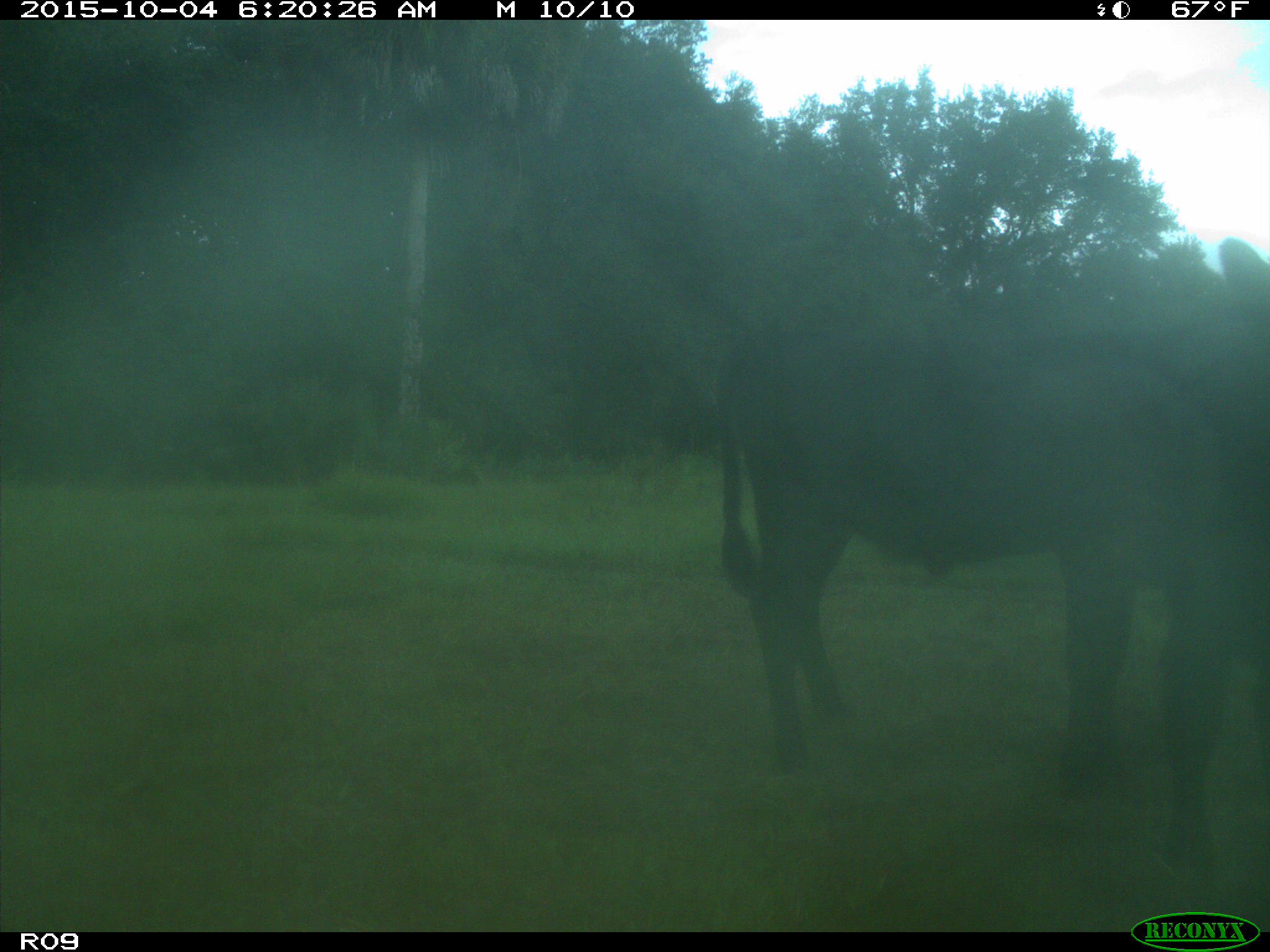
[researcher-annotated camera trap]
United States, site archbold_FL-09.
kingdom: Animalia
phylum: Chordata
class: Mammalia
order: Artiodactyla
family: Bovidae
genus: Bos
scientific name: Bos taurus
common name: domestic cow